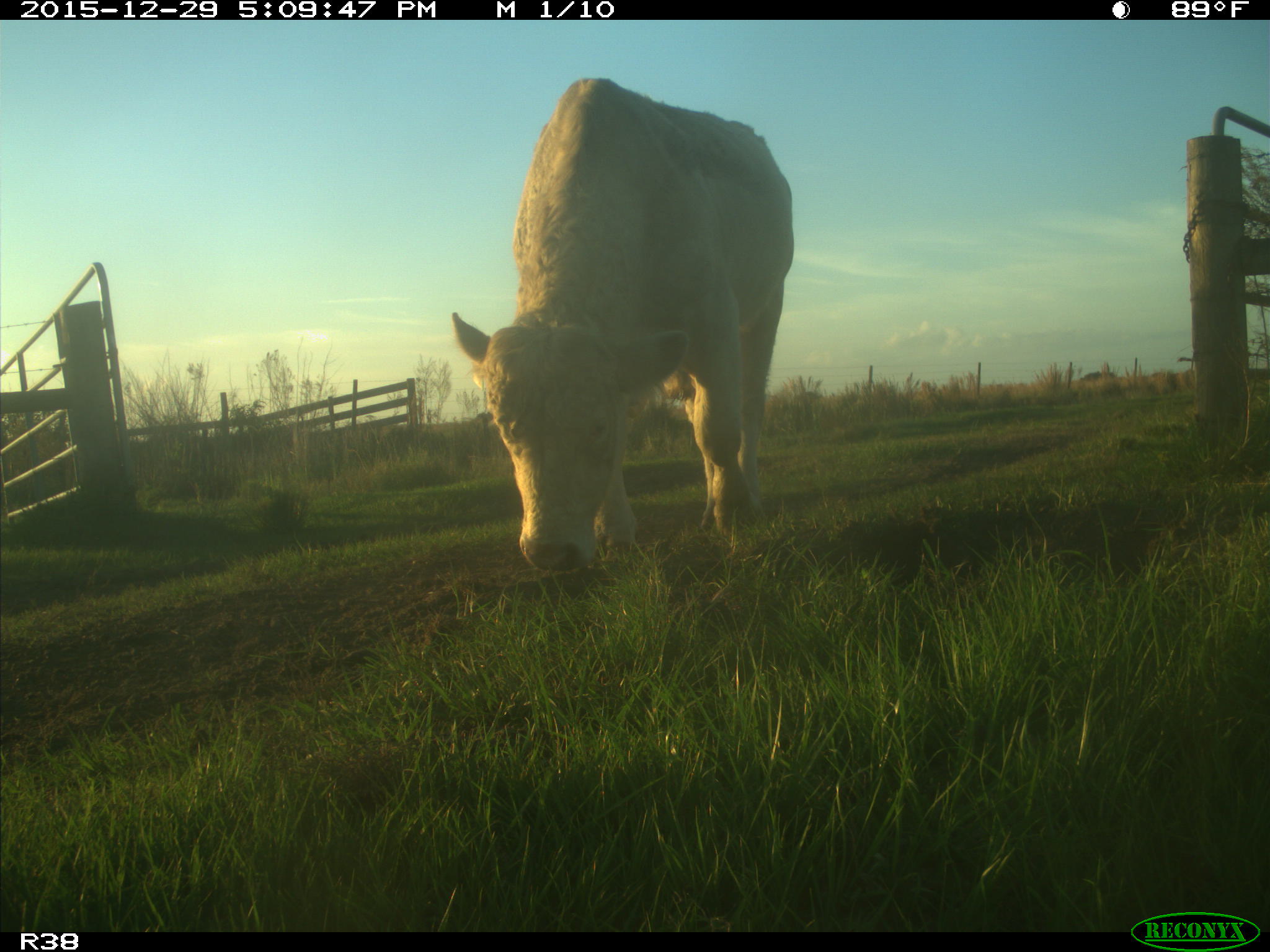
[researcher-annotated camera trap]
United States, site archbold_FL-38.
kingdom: Animalia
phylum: Chordata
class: Mammalia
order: Artiodactyla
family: Bovidae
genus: Bos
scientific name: Bos taurus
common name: domestic cow